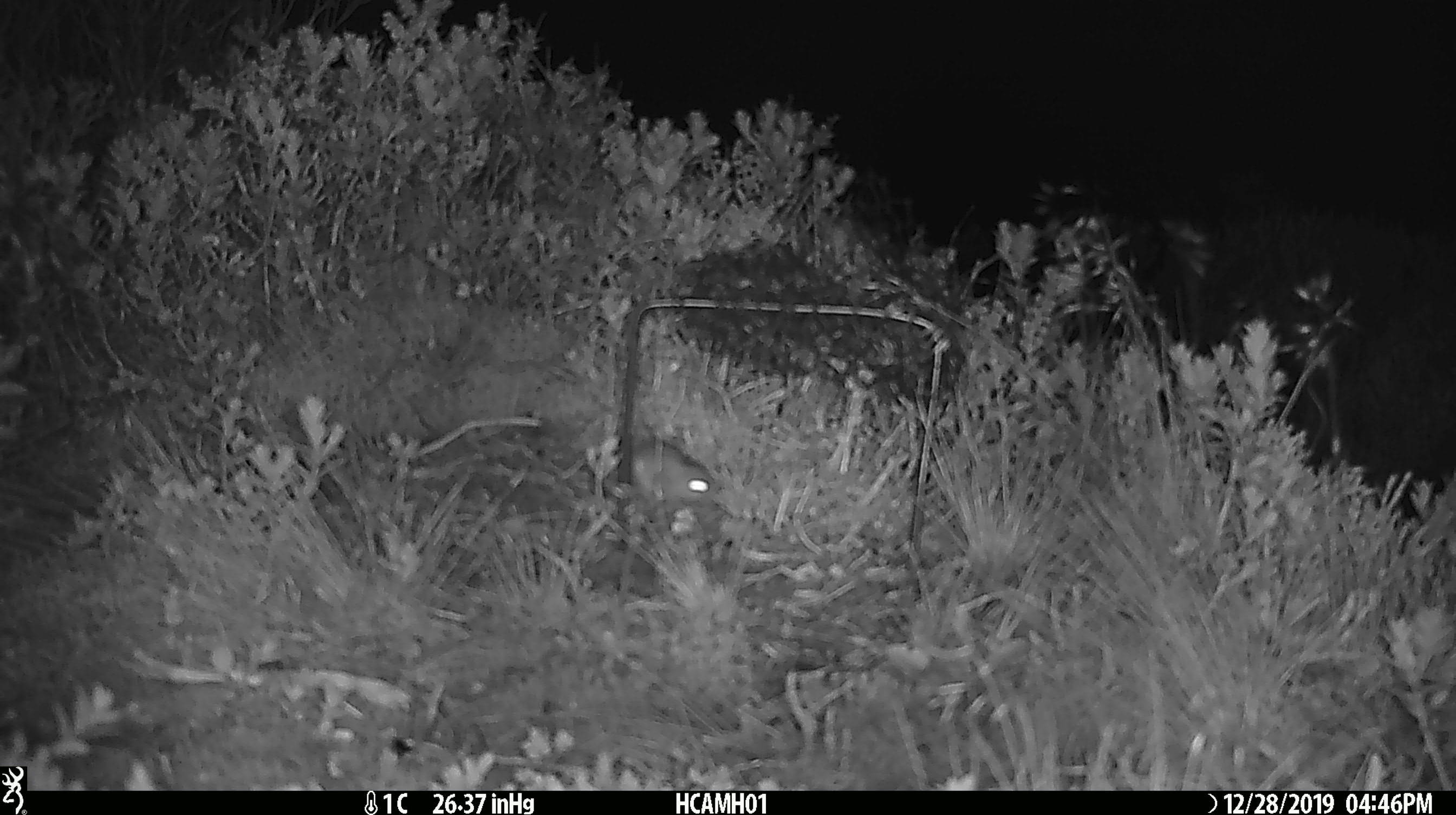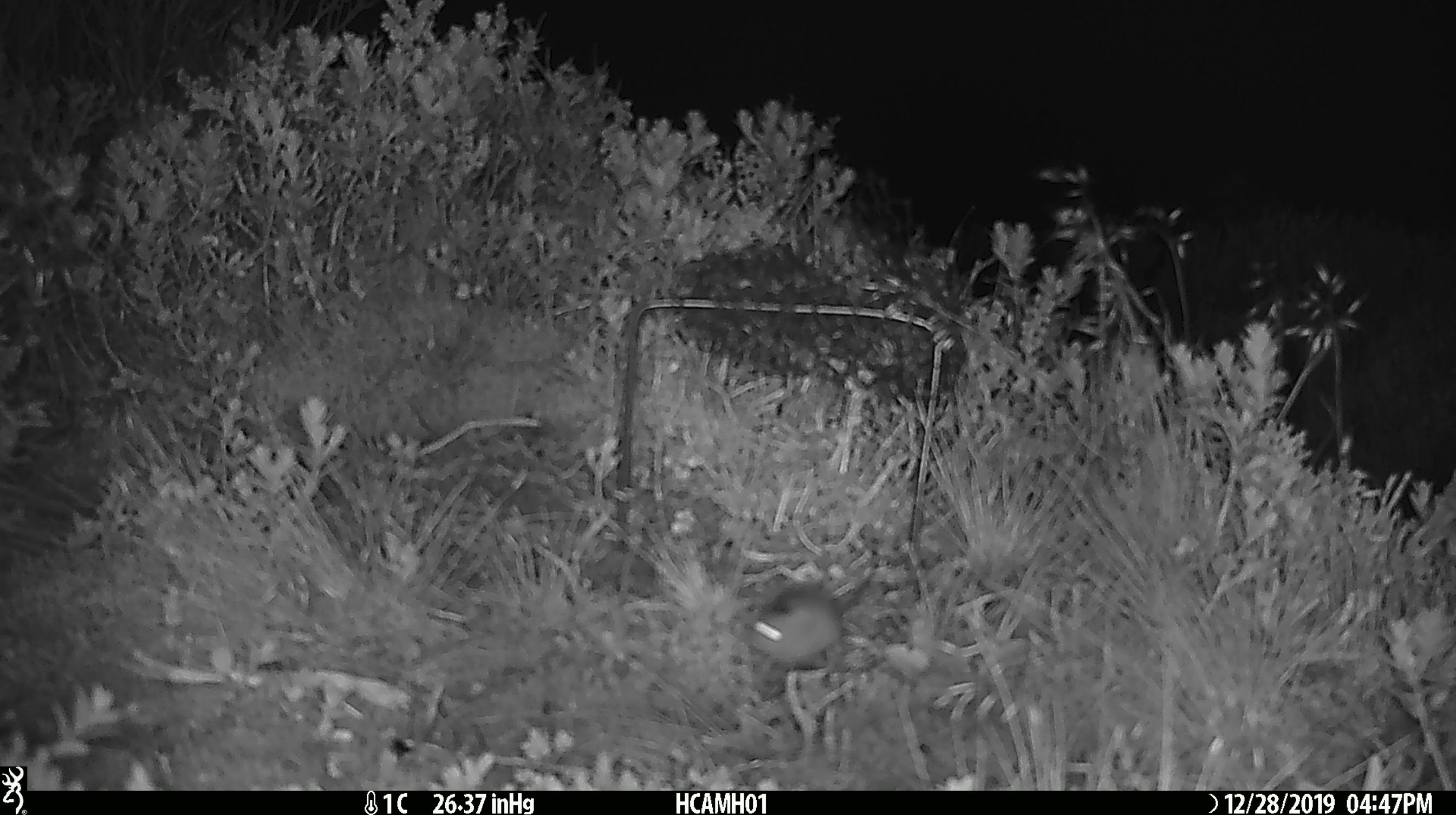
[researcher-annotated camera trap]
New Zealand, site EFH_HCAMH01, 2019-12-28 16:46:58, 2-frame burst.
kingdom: Animalia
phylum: Chordata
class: Mammalia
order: Rodentia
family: Muridae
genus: Mus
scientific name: Mus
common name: mouse